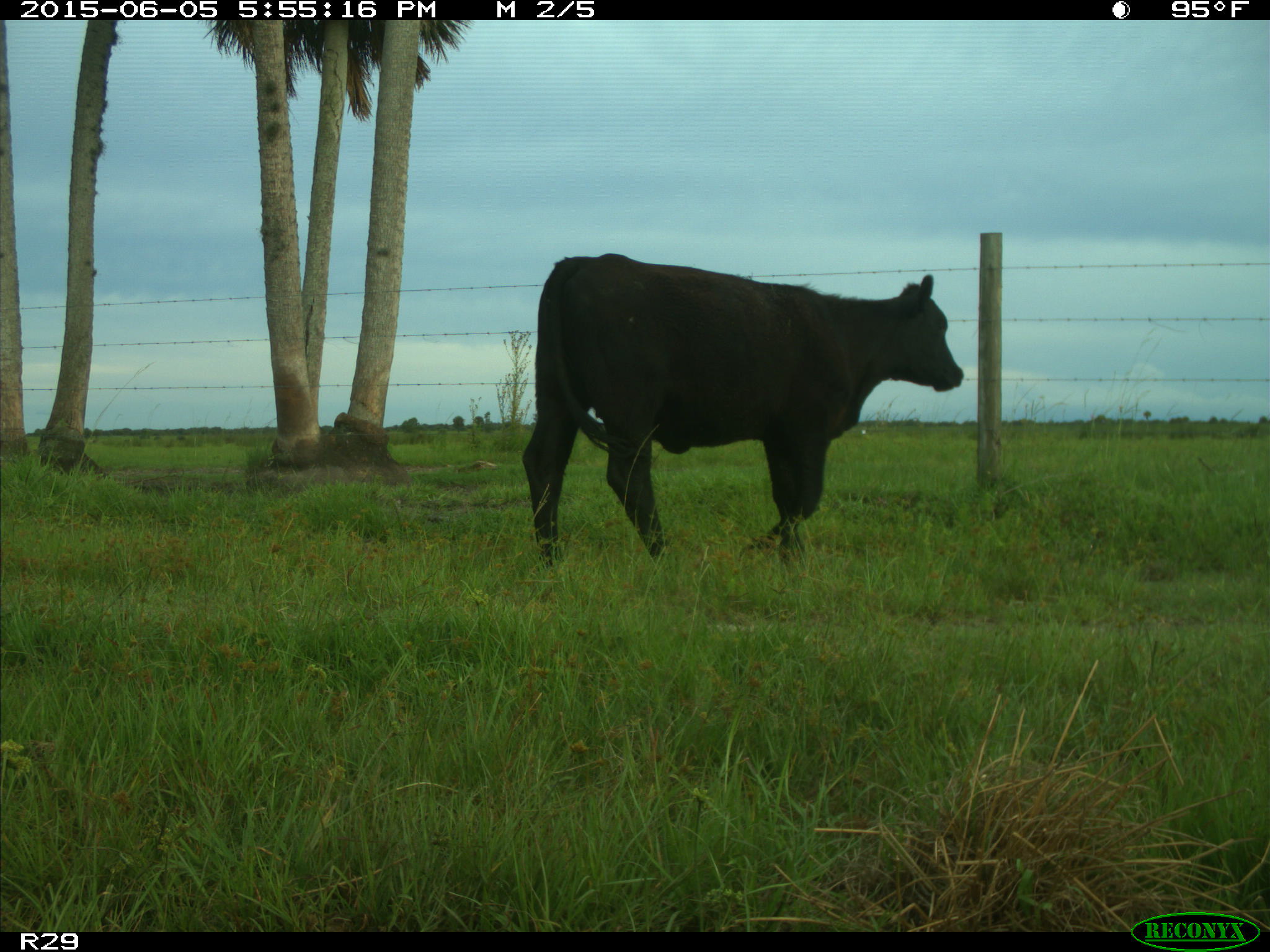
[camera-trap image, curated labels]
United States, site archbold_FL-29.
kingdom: Animalia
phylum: Chordata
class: Mammalia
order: Artiodactyla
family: Bovidae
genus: Bos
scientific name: Bos taurus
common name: domestic cow